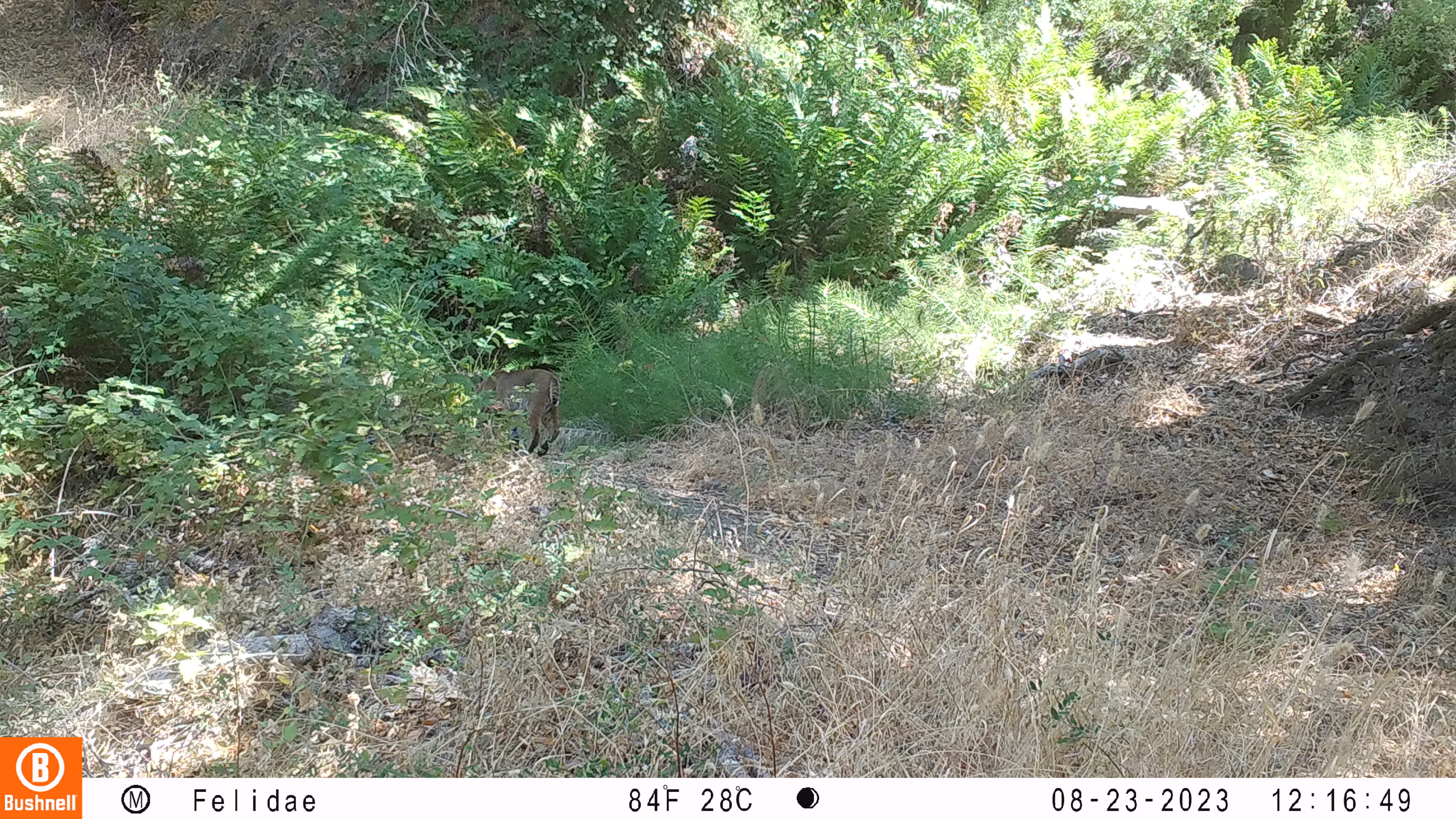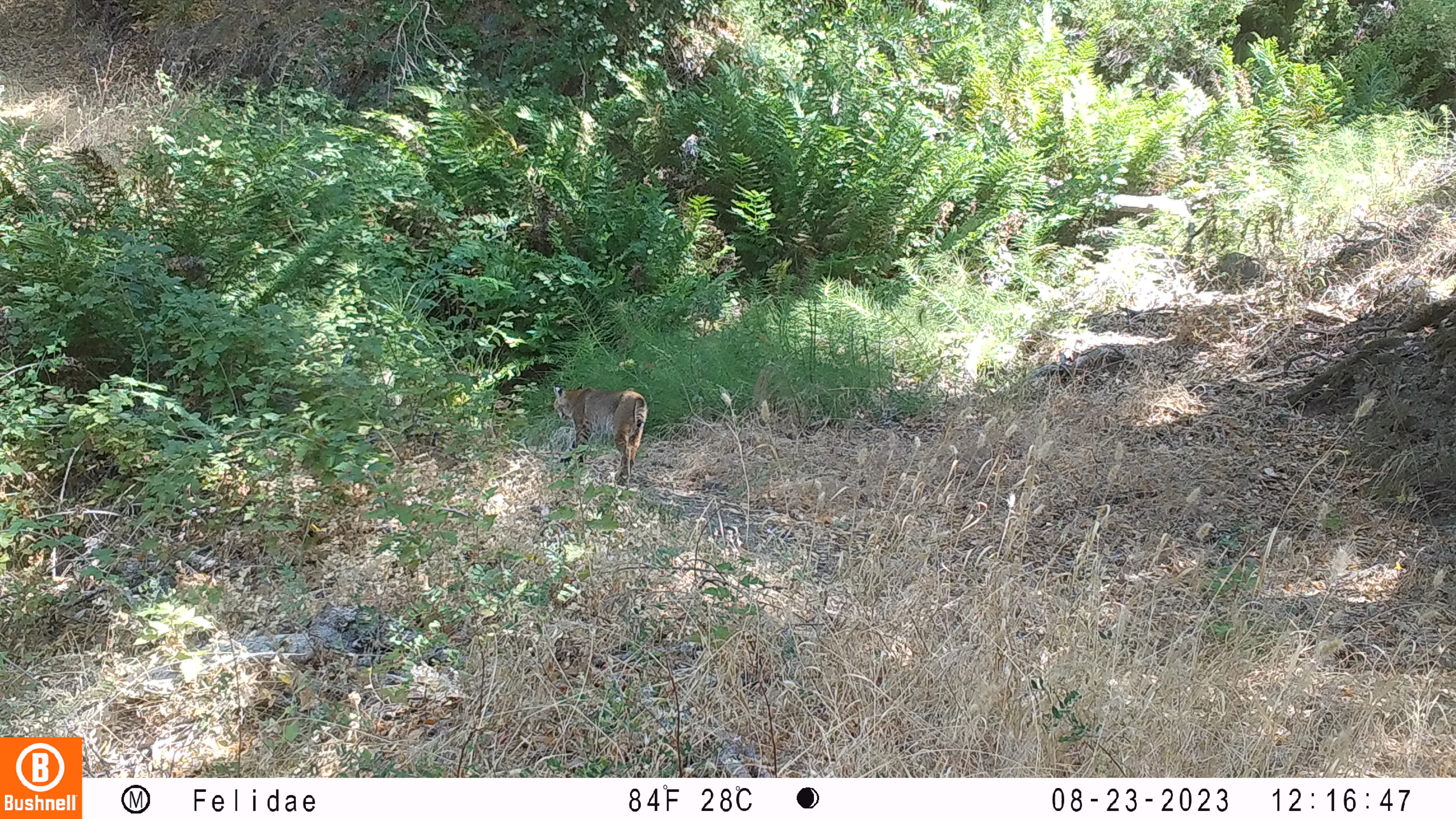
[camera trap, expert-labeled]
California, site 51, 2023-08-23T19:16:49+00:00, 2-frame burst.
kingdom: Animalia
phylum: Chordata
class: Mammalia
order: Carnivora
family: Felidae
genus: Lynx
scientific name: Lynx rufus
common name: bobcat